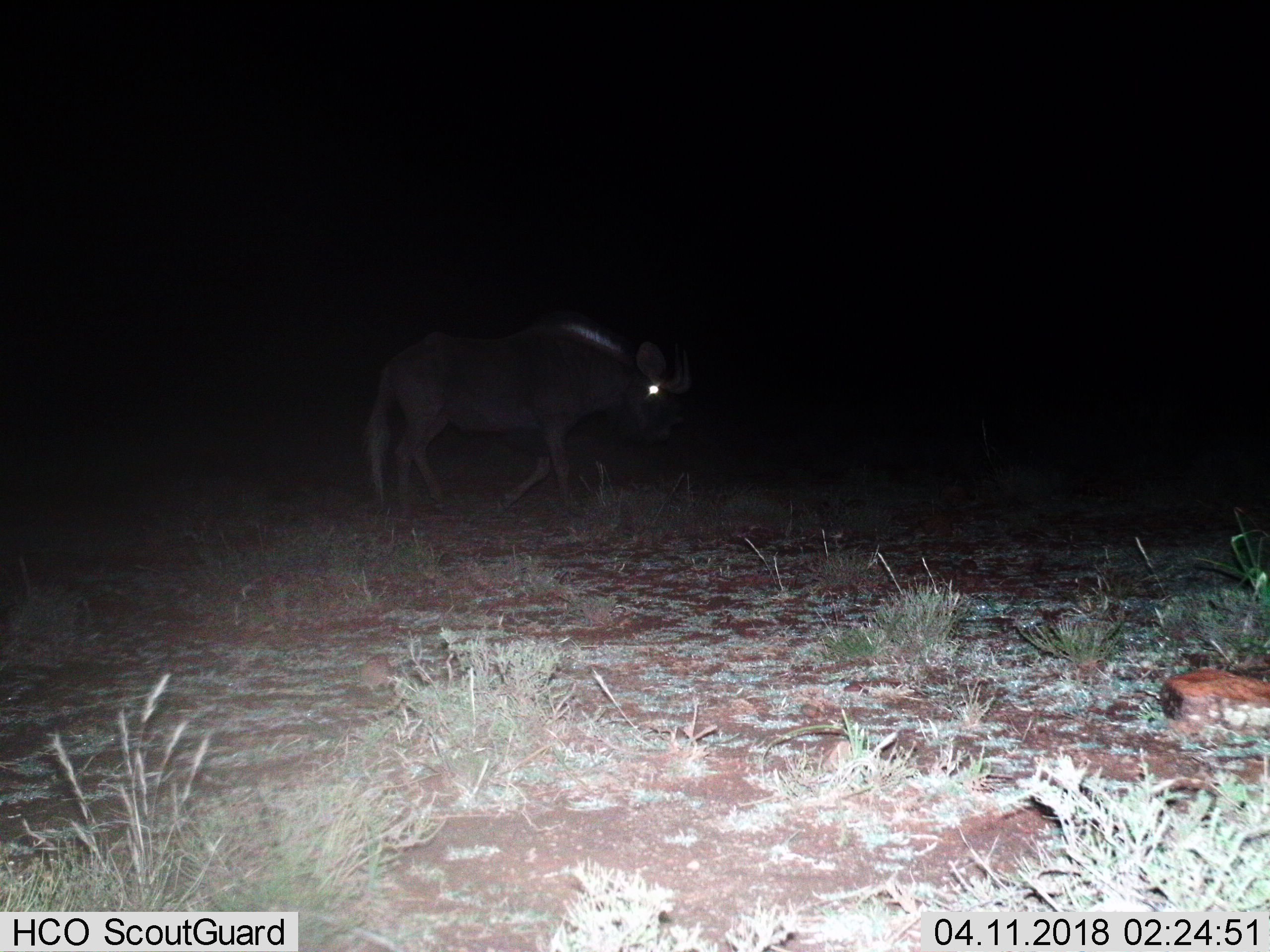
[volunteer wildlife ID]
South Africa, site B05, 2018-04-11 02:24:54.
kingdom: Animalia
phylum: Chordata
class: Mammalia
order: Artiodactyla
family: Bovidae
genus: Connochaetes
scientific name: Connochaetes gnou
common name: black wildebeest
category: wildebeestblack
Wildebeestblack (black wildebeest) (Connochaetes gnou), count 1. Behavior (volunteer vote fractions): standing 0%, resting 0%, moving 100%, interacting 0%. Young present (vote fraction): 0%. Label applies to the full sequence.